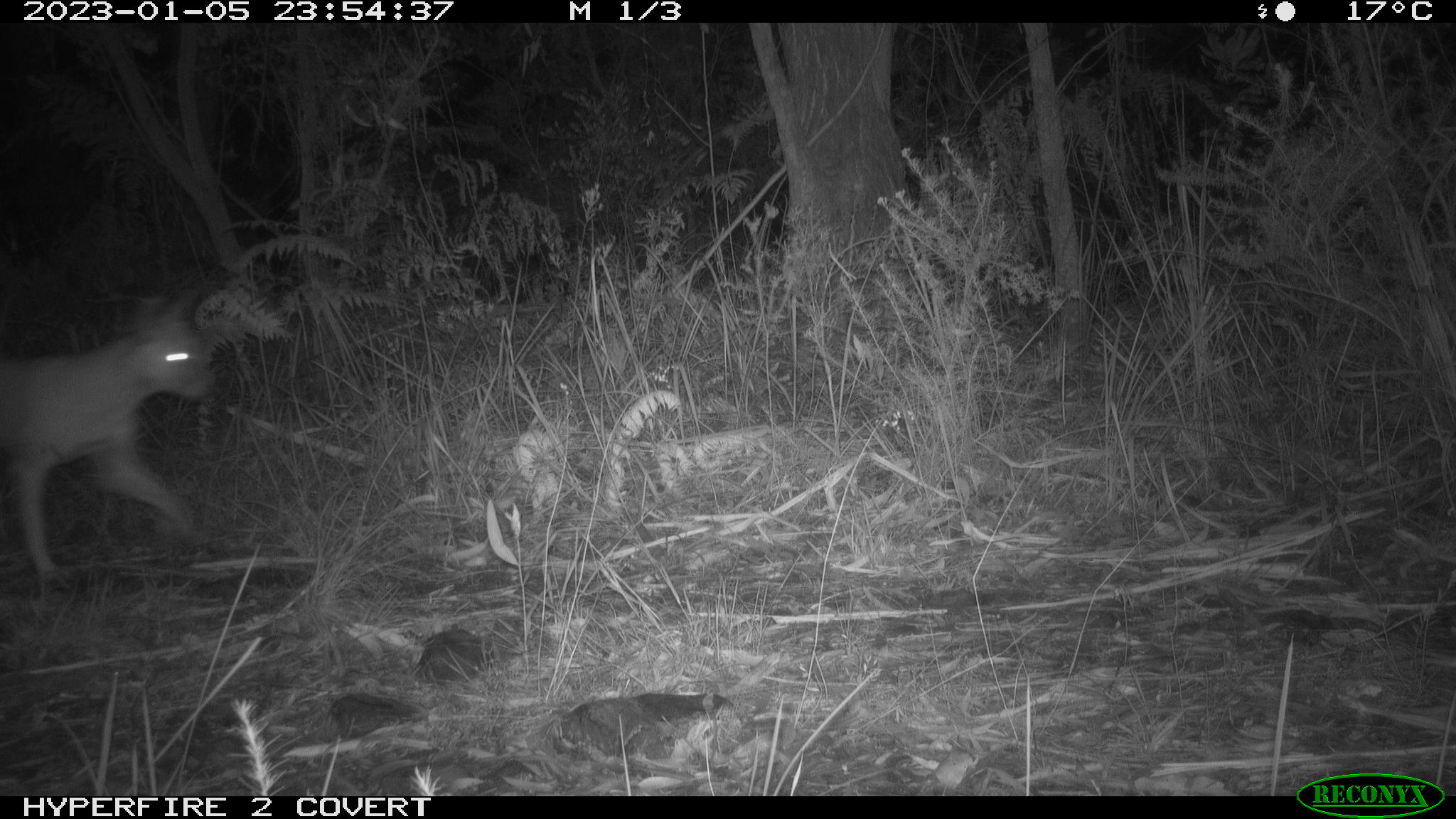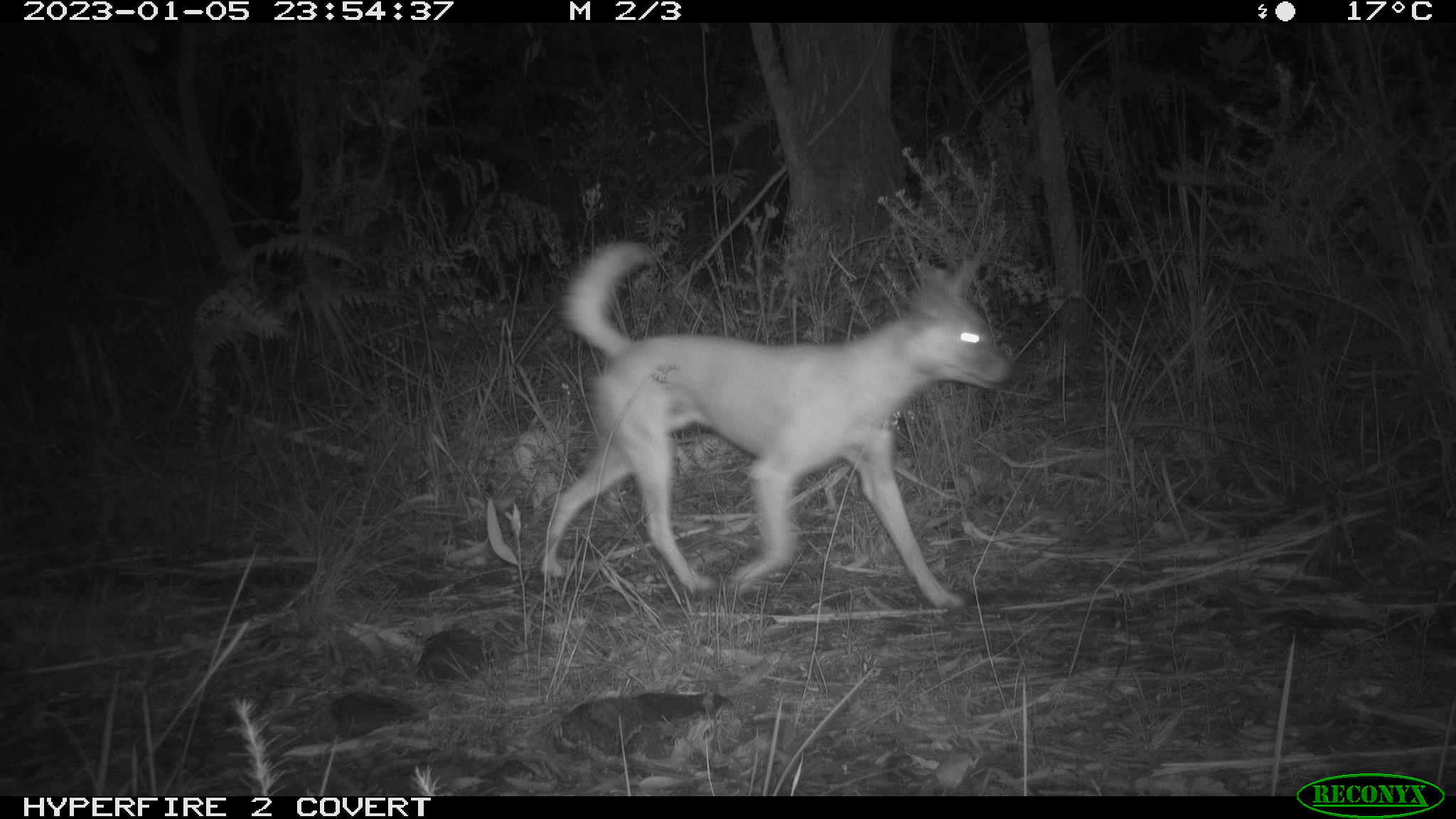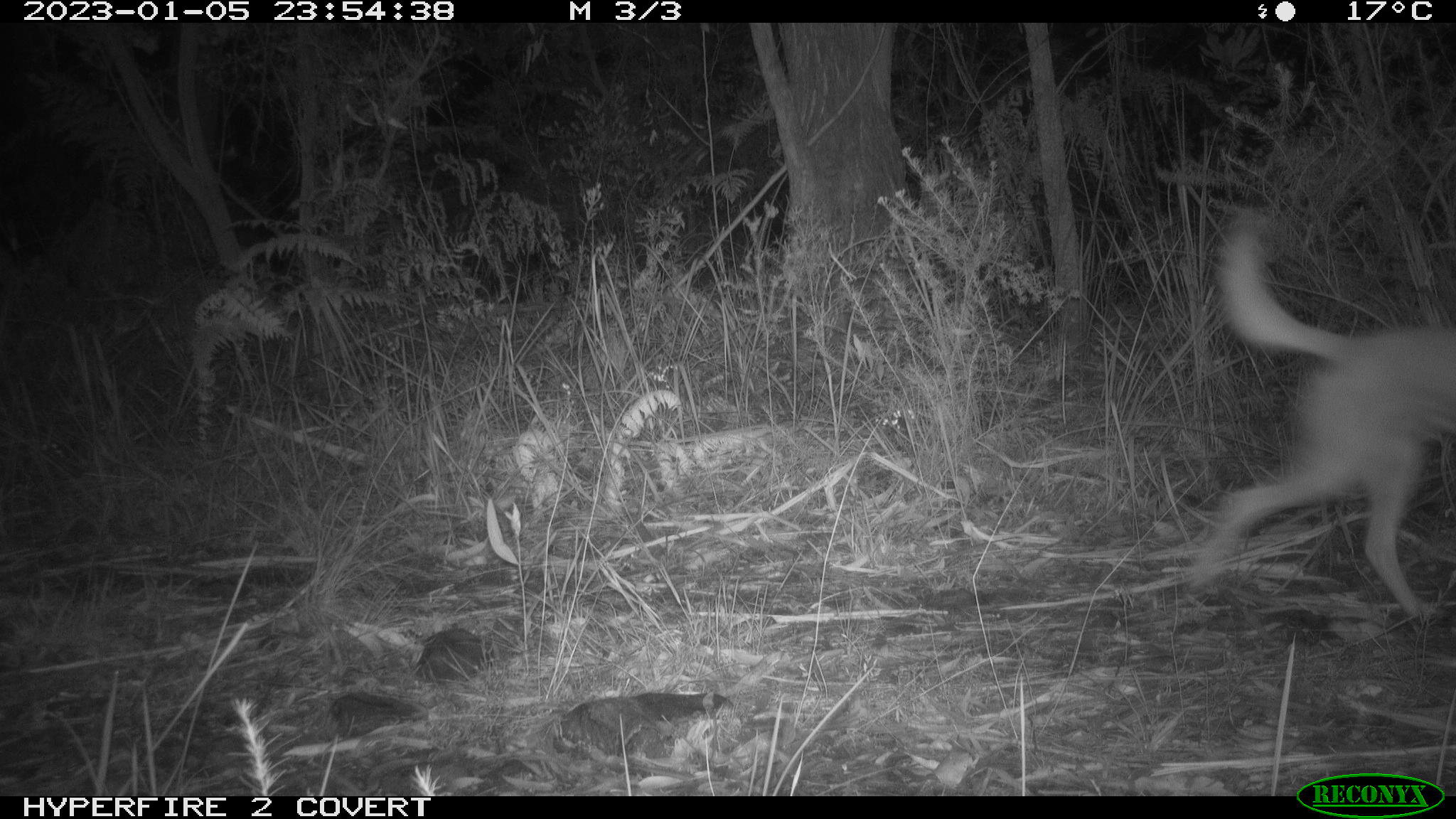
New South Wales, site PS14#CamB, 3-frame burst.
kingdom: Animalia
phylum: Chordata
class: Mammalia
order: Carnivora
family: Canidae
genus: Canis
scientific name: Canis familiaris dingo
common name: dingo